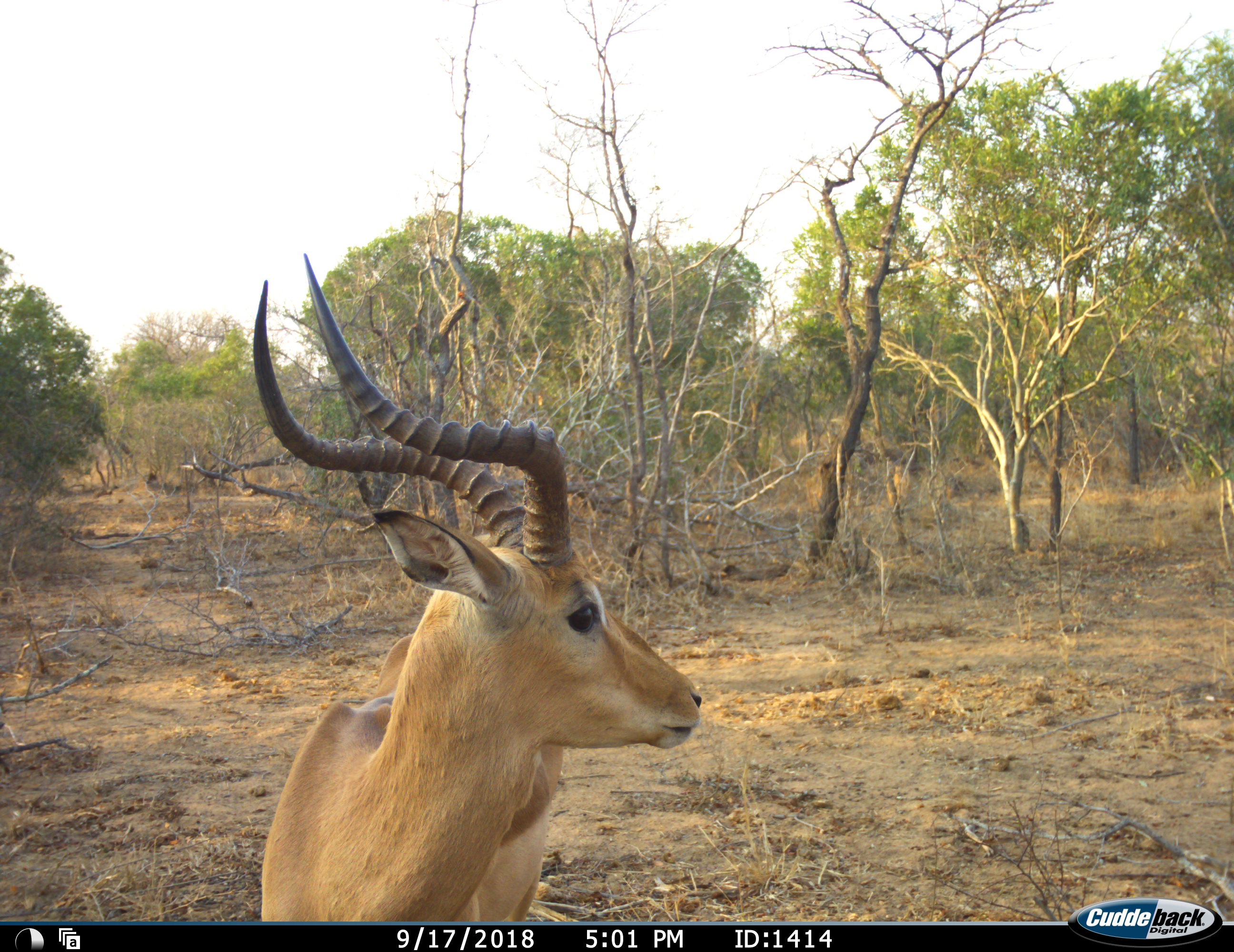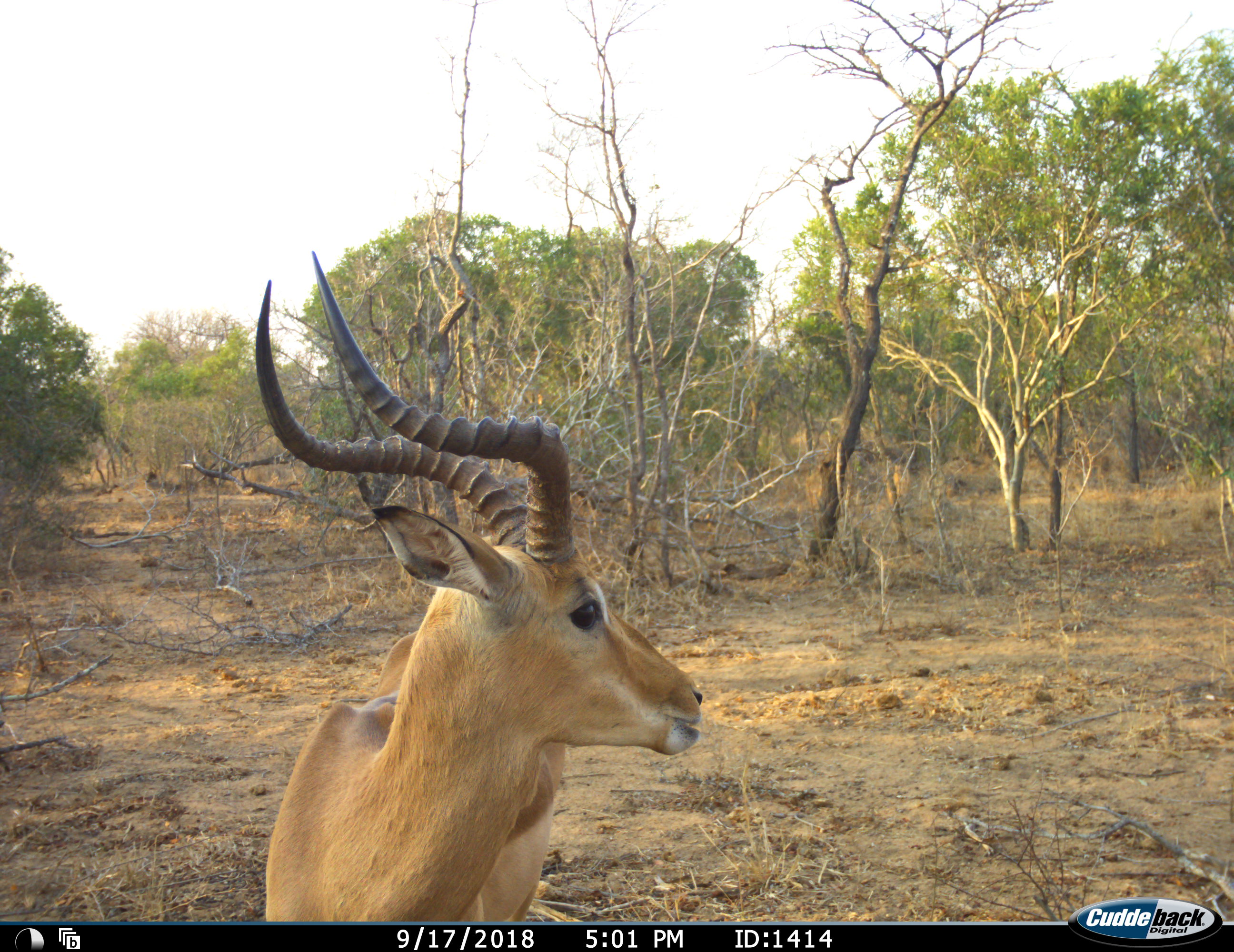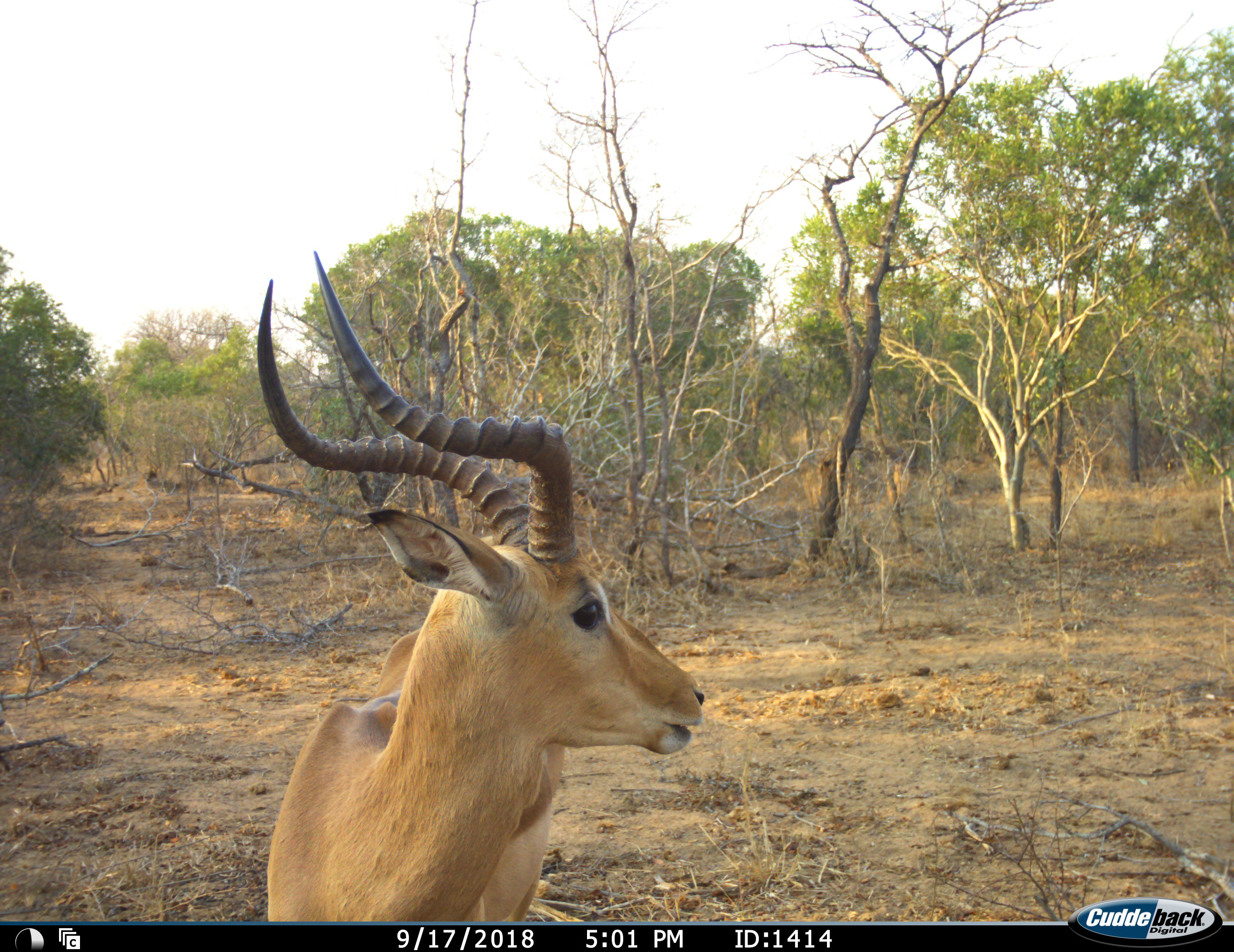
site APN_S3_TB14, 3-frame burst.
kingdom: Animalia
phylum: Chordata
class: Mammalia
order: Artiodactyla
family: Bovidae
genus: Aepyceros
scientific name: Aepyceros melampus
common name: impala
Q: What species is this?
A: Impala (Aepyceros melampus).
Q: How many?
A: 1.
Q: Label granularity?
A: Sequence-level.